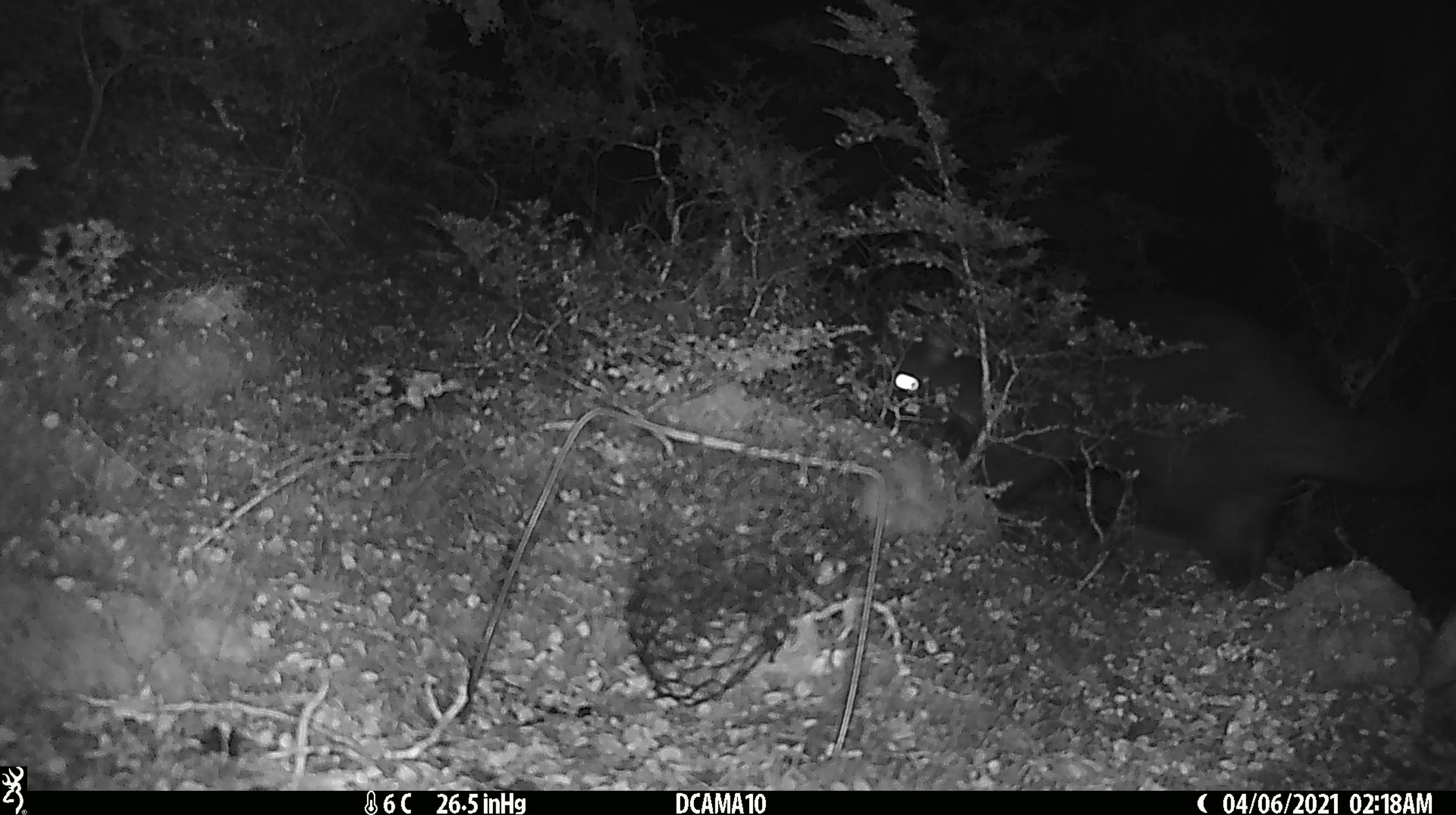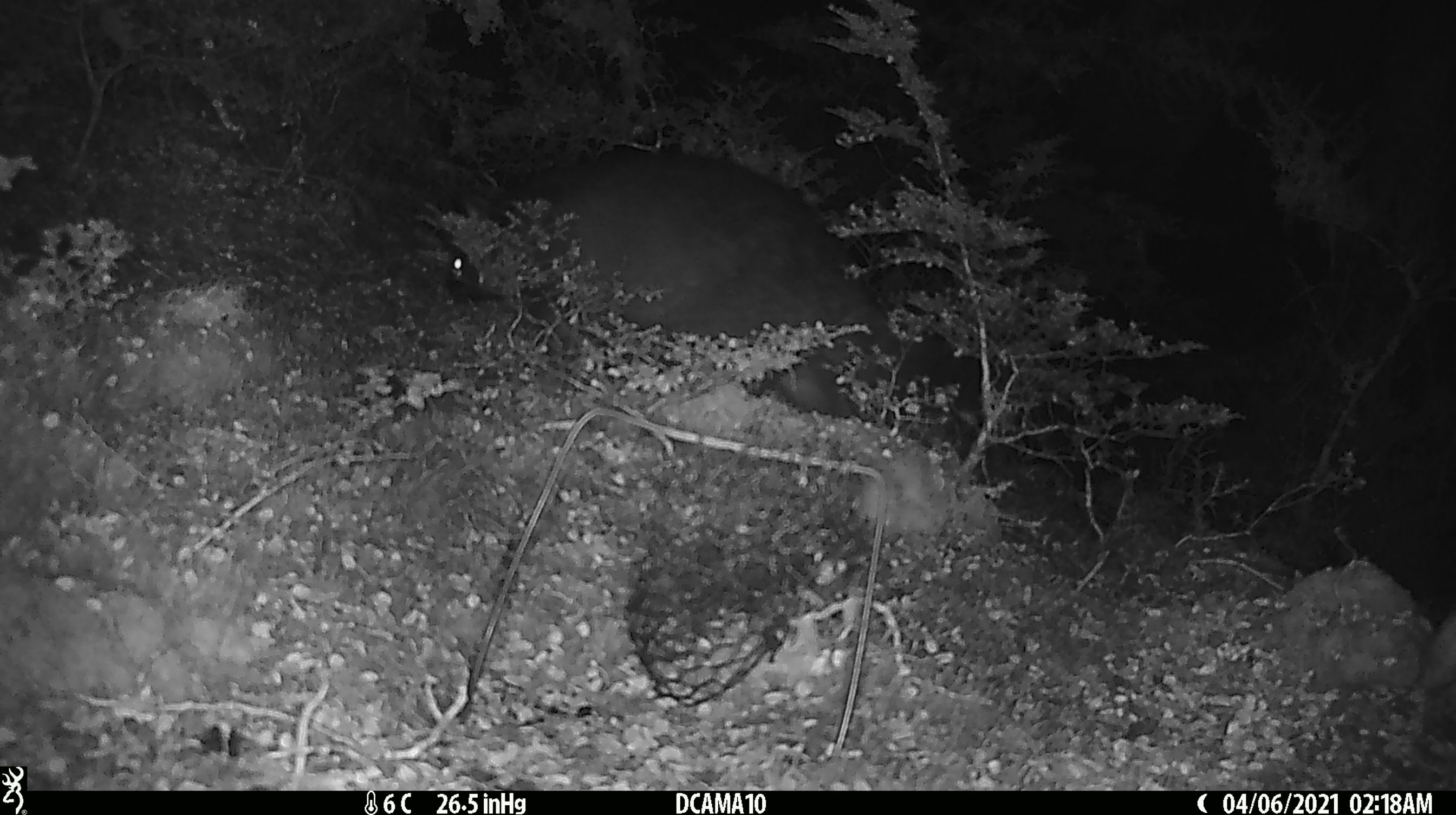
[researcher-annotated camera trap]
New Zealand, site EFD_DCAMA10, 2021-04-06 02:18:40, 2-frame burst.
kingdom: Animalia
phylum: Chordata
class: Mammalia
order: Diprotodontia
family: Phalangeridae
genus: Trichosurus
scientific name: Trichosurus vulpecula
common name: common brushtail possum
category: possum